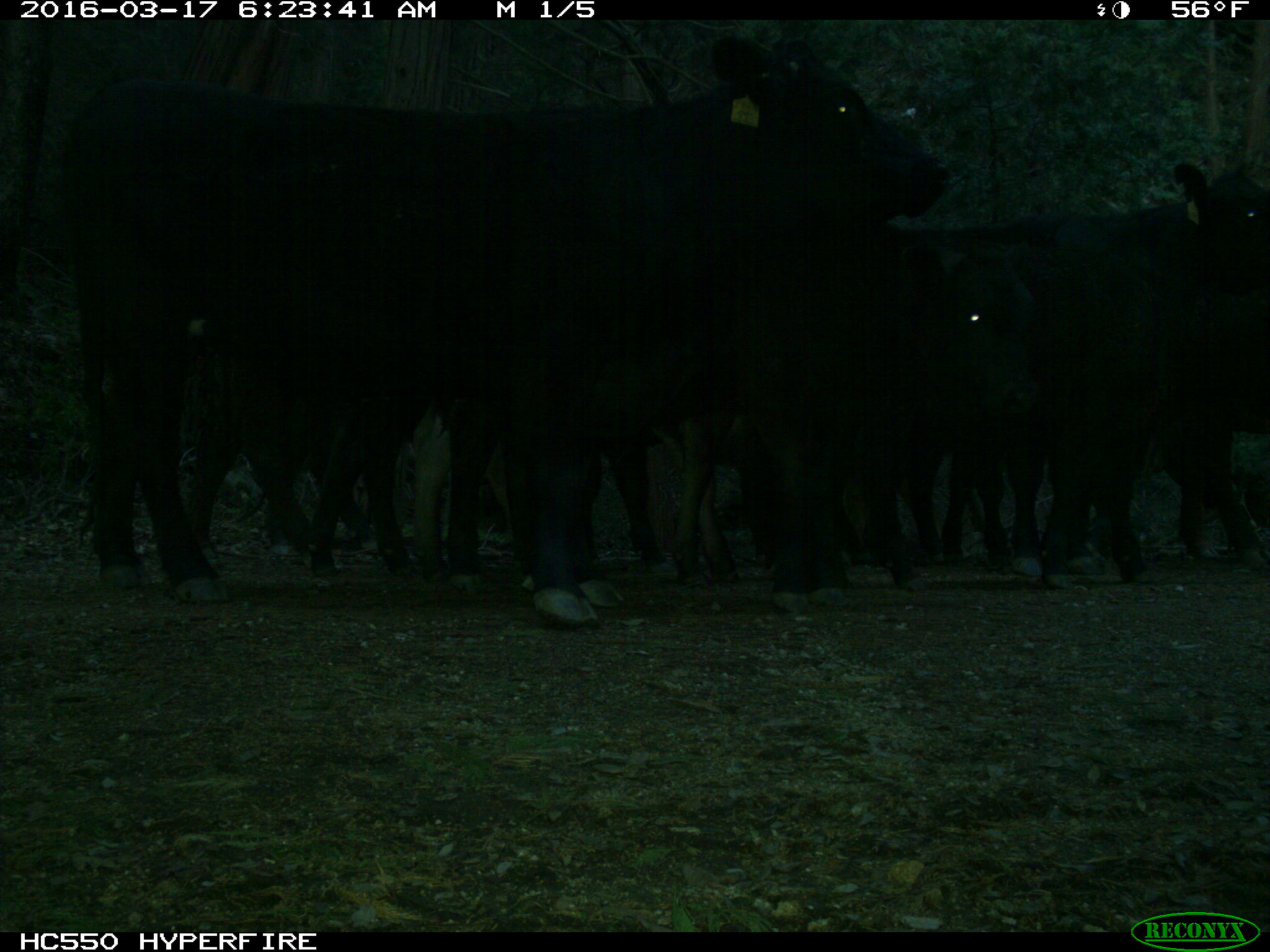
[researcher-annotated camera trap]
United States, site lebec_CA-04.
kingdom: Animalia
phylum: Chordata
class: Mammalia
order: Artiodactyla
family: Bovidae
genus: Bos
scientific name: Bos taurus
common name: domestic cow